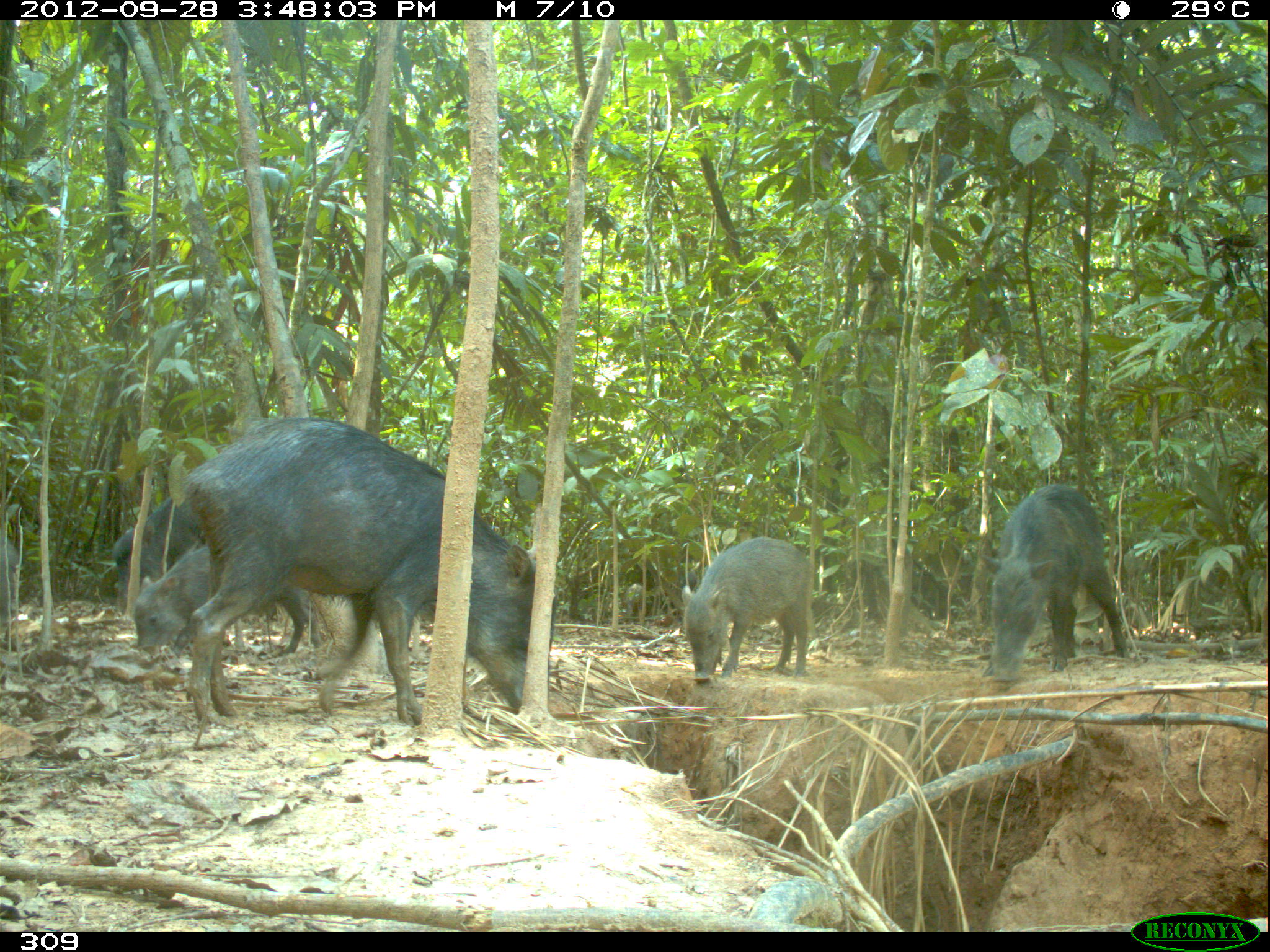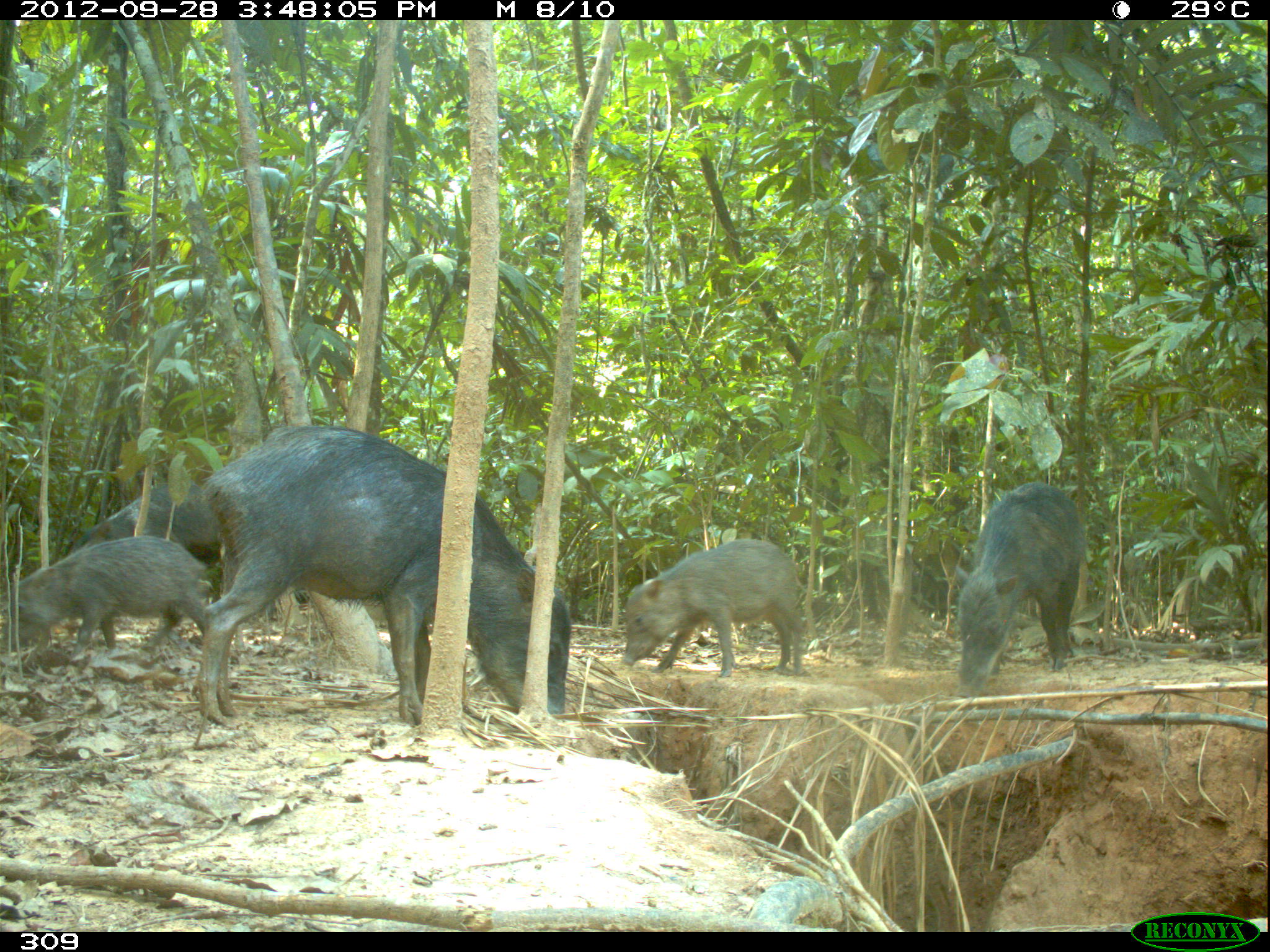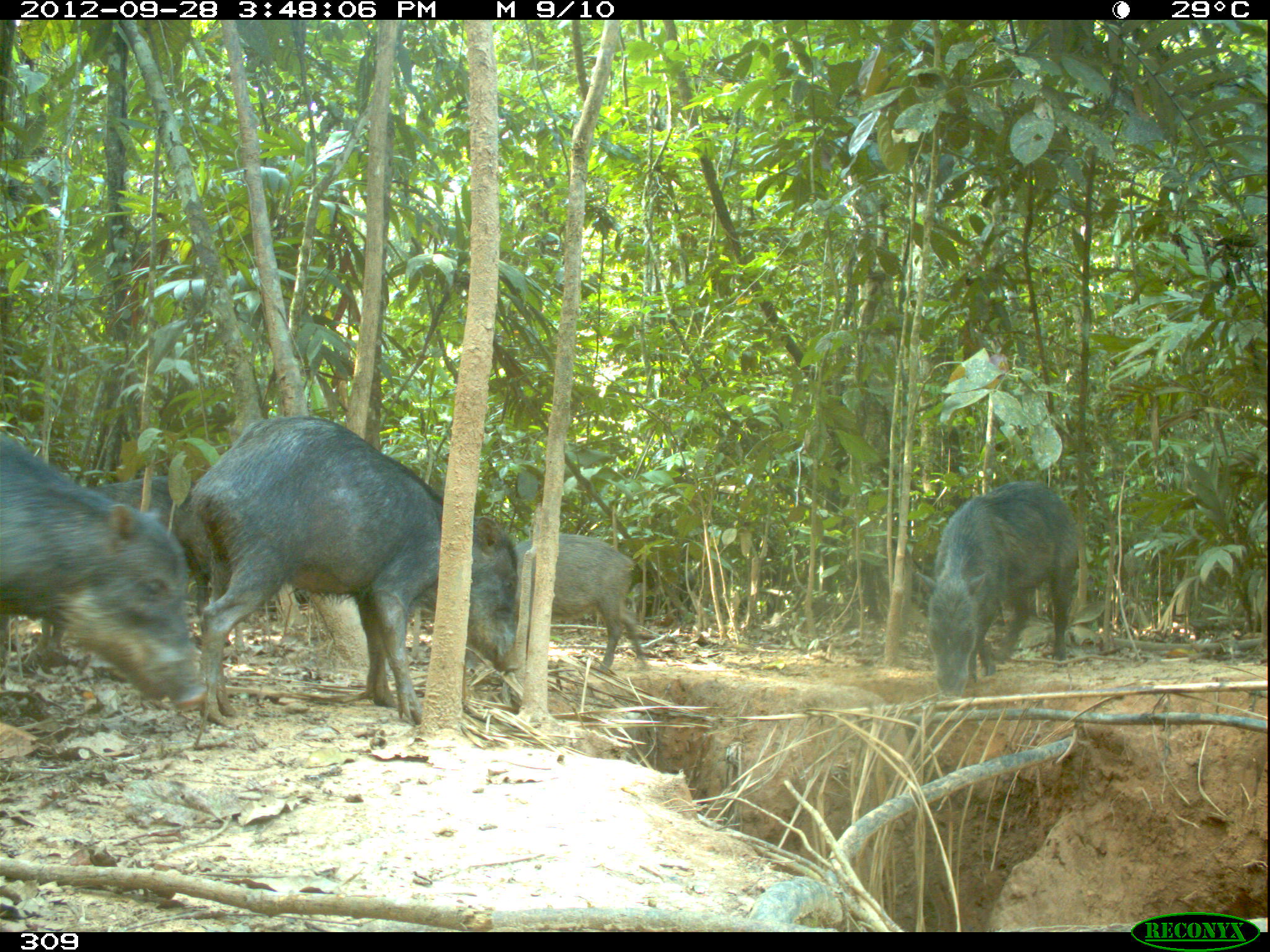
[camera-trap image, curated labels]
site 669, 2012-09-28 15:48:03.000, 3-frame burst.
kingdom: Animalia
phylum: Chordata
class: Mammalia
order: Artiodactyla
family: Tayassuidae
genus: Tayassu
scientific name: Tayassu pecari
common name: white-lipped peccary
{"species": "Tayassu pecari (white-lipped peccary)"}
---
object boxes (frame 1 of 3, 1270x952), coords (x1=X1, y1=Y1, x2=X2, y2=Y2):
tayassu pecari: (x1=181, y1=416, x2=558, y2=723); (x1=981, y1=484, x2=1126, y2=681); (x1=132, y1=545, x2=320, y2=653); (x1=681, y1=537, x2=814, y2=680); (x1=112, y1=495, x2=206, y2=614); (x1=659, y1=562, x2=699, y2=623); (x1=0, y1=524, x2=19, y2=625); (x1=625, y1=584, x2=643, y2=624)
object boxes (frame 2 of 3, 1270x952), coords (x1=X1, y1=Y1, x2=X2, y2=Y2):
tayassu pecari: (x1=196, y1=424, x2=572, y2=722); (x1=953, y1=480, x2=1086, y2=697); (x1=0, y1=535, x2=204, y2=664); (x1=622, y1=538, x2=803, y2=677); (x1=71, y1=478, x2=220, y2=564)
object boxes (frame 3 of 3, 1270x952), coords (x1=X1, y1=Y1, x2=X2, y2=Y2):
tayassu pecari: (x1=191, y1=416, x2=519, y2=726); (x1=0, y1=430, x2=206, y2=705); (x1=916, y1=481, x2=1076, y2=697); (x1=40, y1=472, x2=210, y2=661); (x1=465, y1=532, x2=647, y2=674)